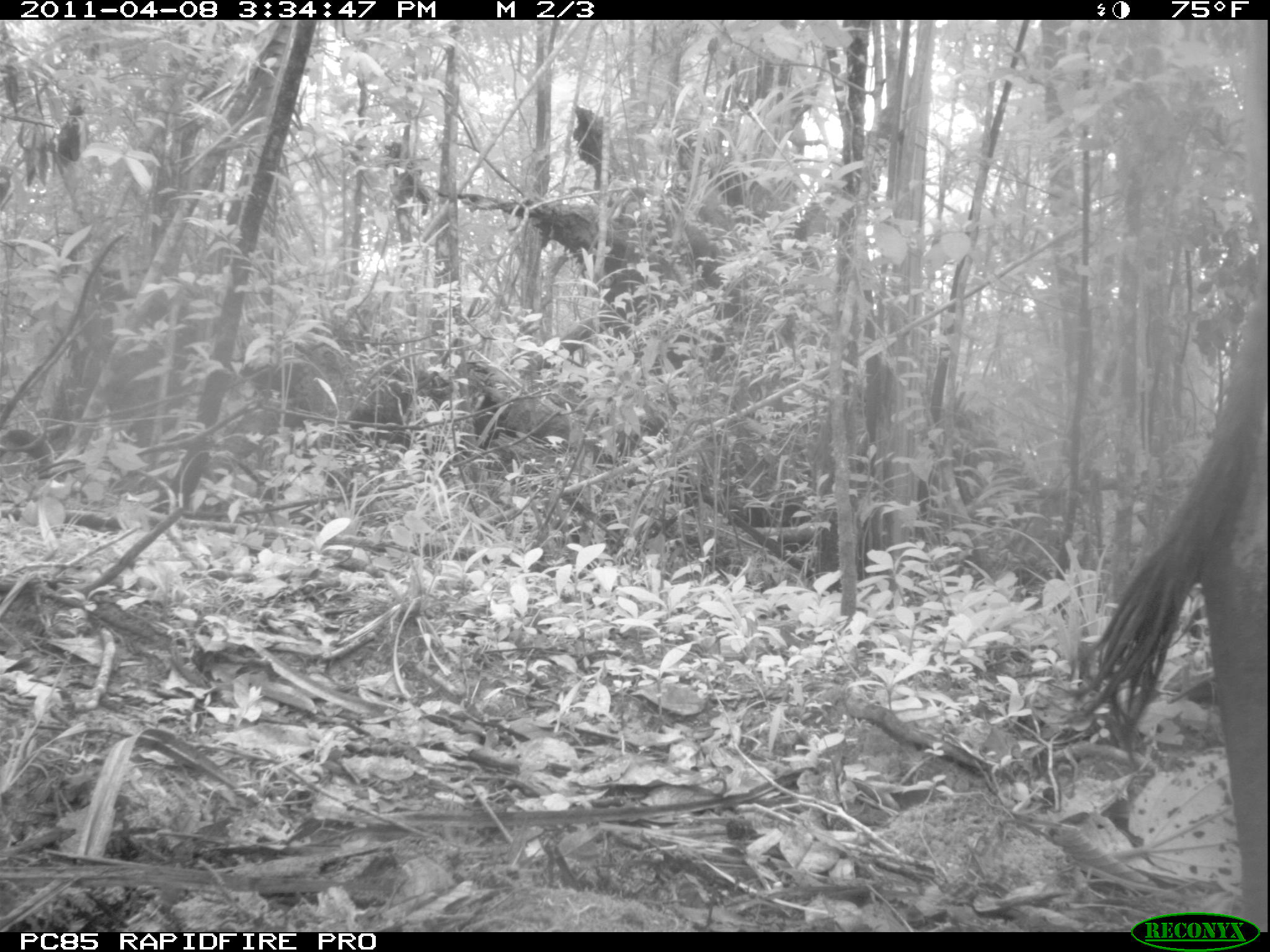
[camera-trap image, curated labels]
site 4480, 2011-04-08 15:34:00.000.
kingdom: Animalia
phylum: Chordata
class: Mammalia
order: Artiodactyla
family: Bovidae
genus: Bos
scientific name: Bos taurus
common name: domestic cattle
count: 2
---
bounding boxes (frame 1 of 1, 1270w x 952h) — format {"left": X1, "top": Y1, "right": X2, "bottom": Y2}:
bos taurus: {"left": 1043, "top": 299, "right": 1269, "bottom": 931}